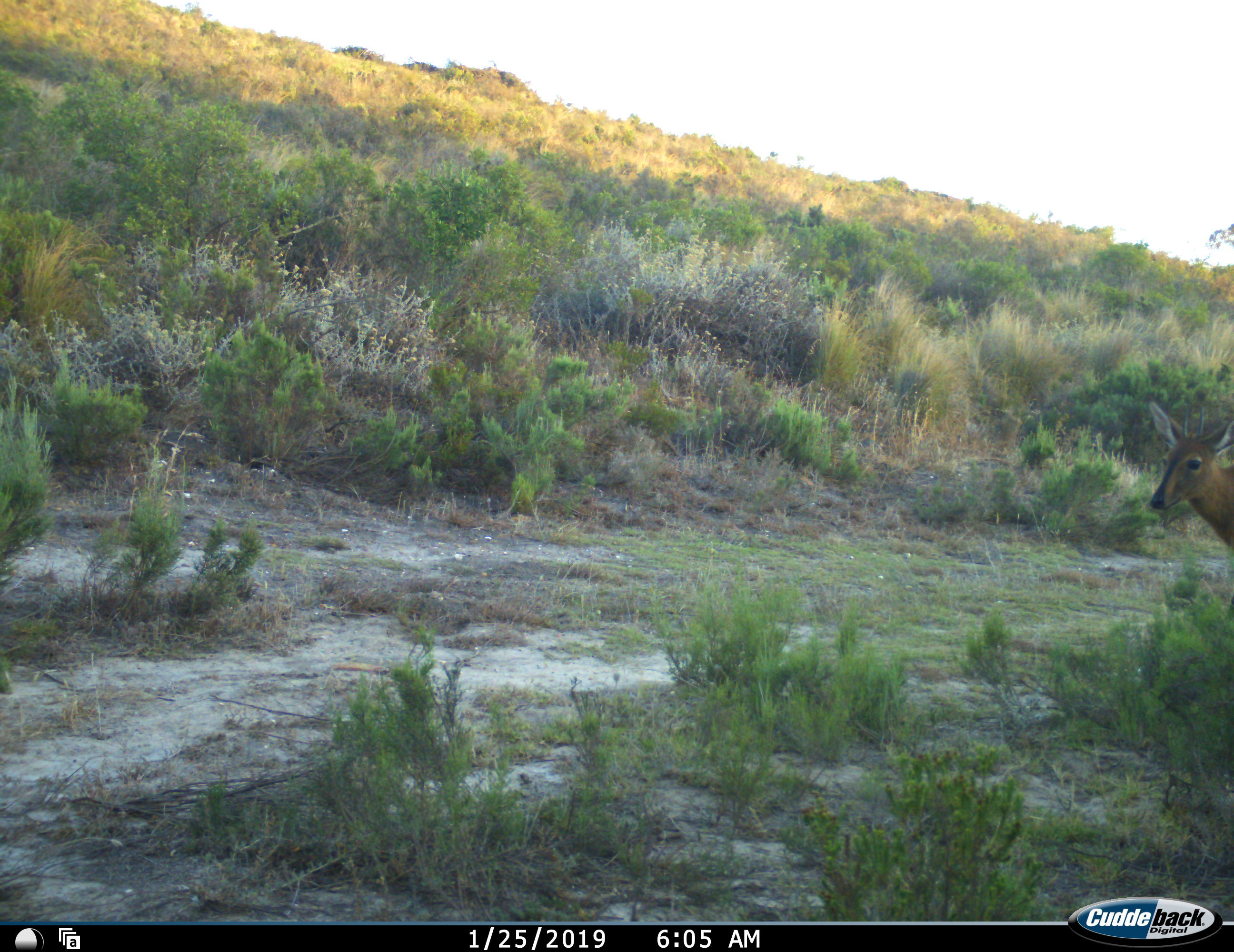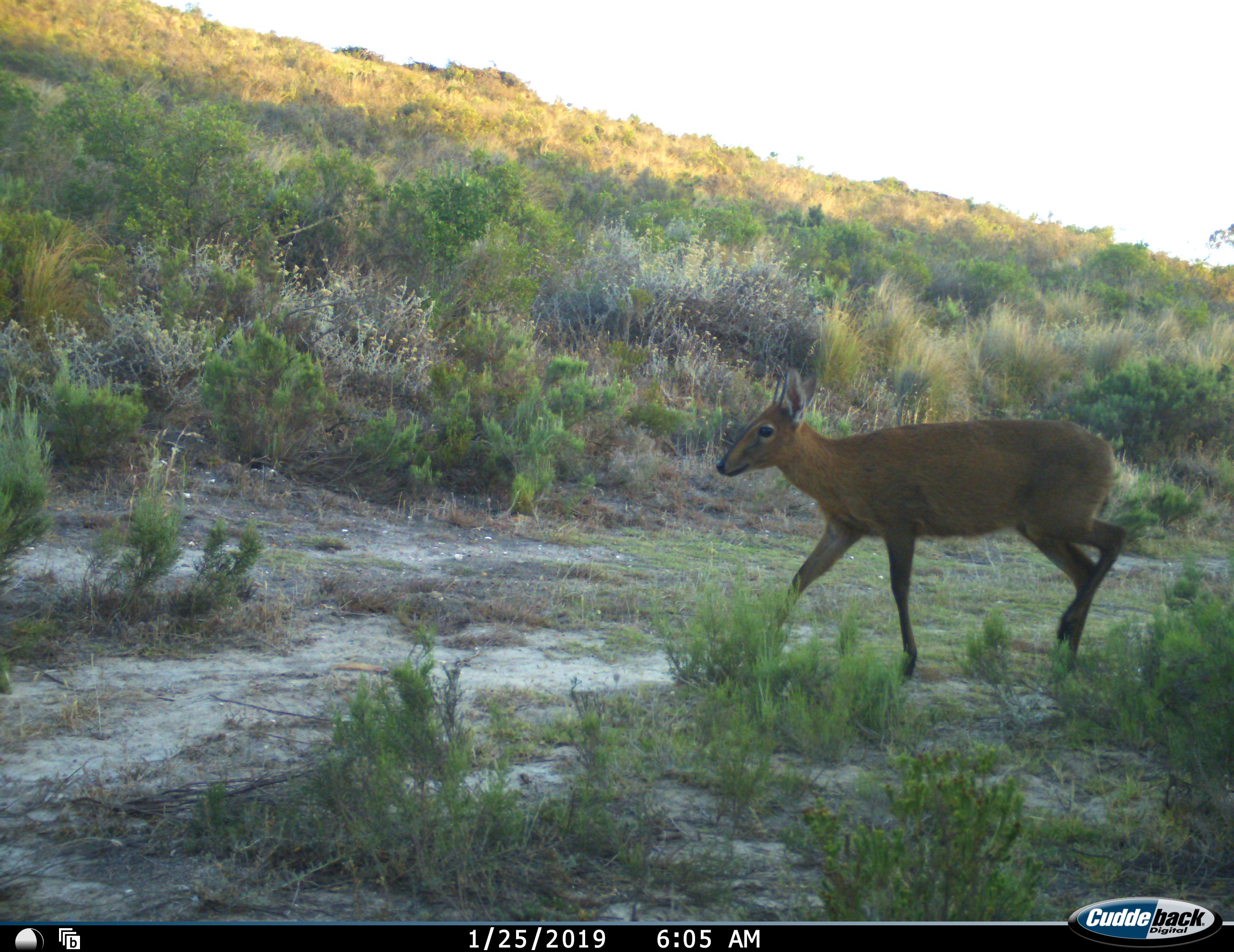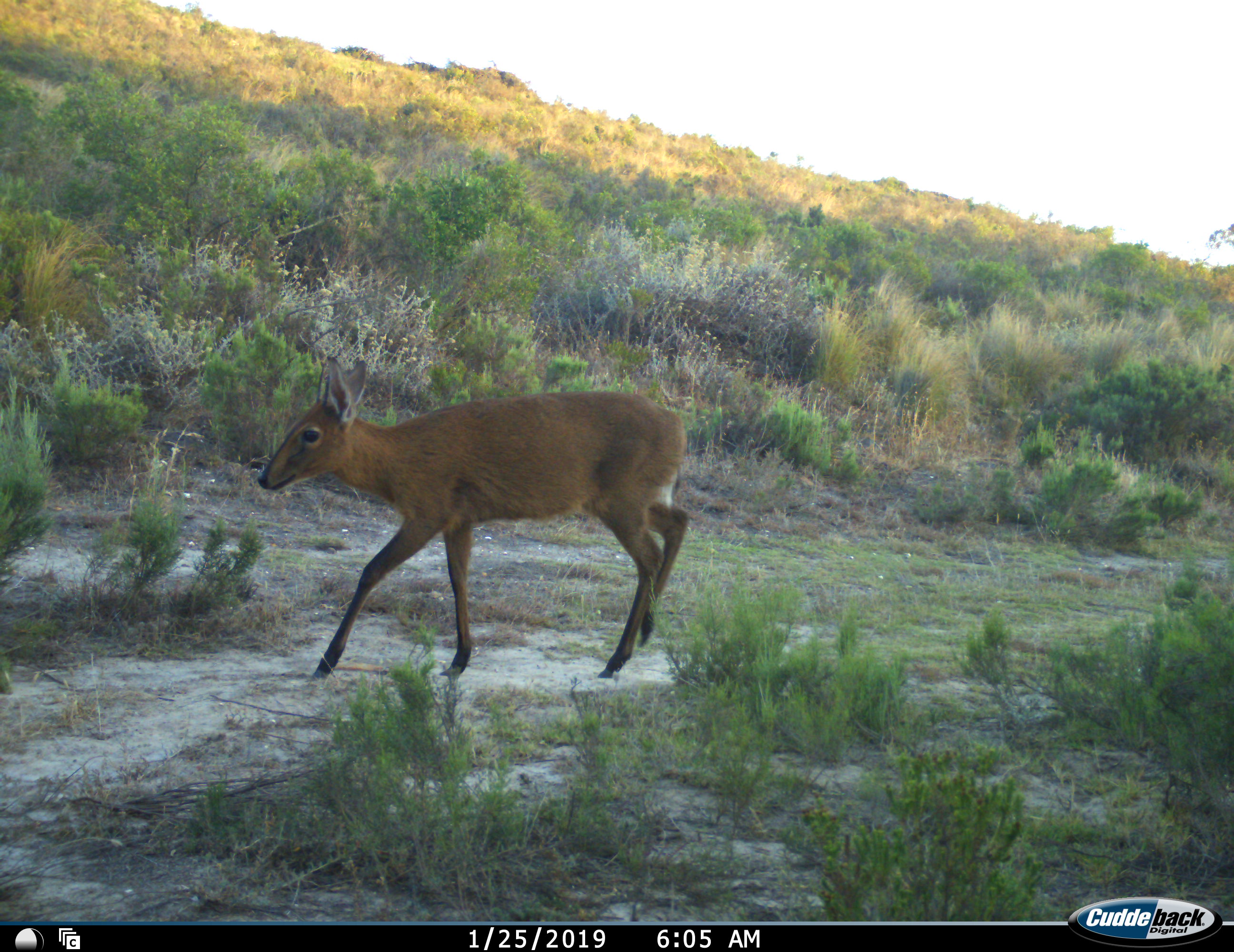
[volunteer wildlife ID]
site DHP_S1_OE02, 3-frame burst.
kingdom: Animalia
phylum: Chordata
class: Mammalia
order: Artiodactyla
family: Bovidae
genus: Sylvicapra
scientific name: Sylvicapra grimmia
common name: common duiker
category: duikercommongrey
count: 1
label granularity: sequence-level